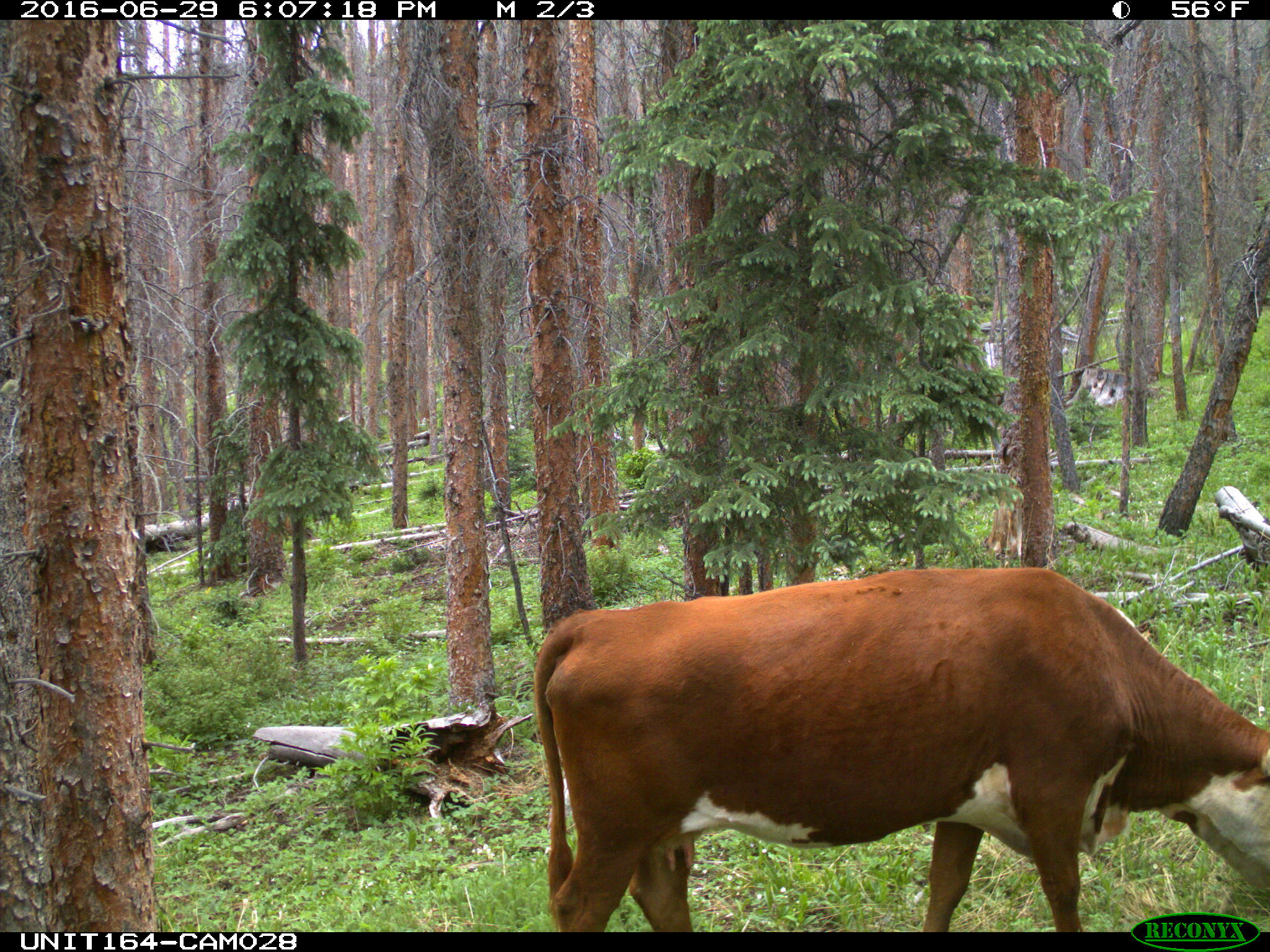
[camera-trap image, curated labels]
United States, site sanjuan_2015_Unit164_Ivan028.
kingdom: Animalia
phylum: Chordata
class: Mammalia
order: Artiodactyla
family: Bovidae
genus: Bos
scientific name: Bos taurus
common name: domestic cow